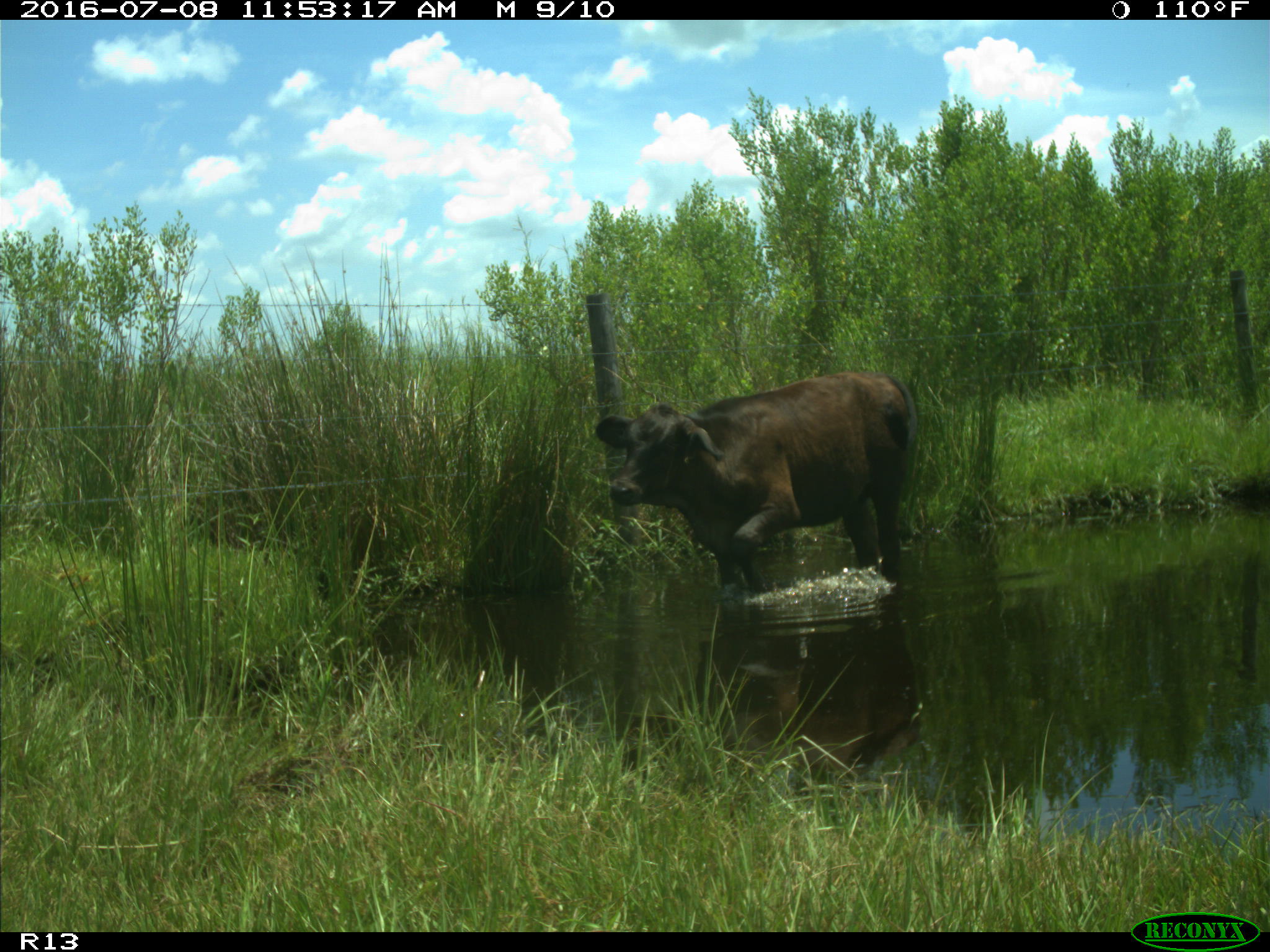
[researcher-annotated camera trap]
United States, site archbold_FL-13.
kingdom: Animalia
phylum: Chordata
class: Mammalia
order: Artiodactyla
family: Bovidae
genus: Bos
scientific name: Bos taurus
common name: domestic cow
Bos taurus (domestic cow).